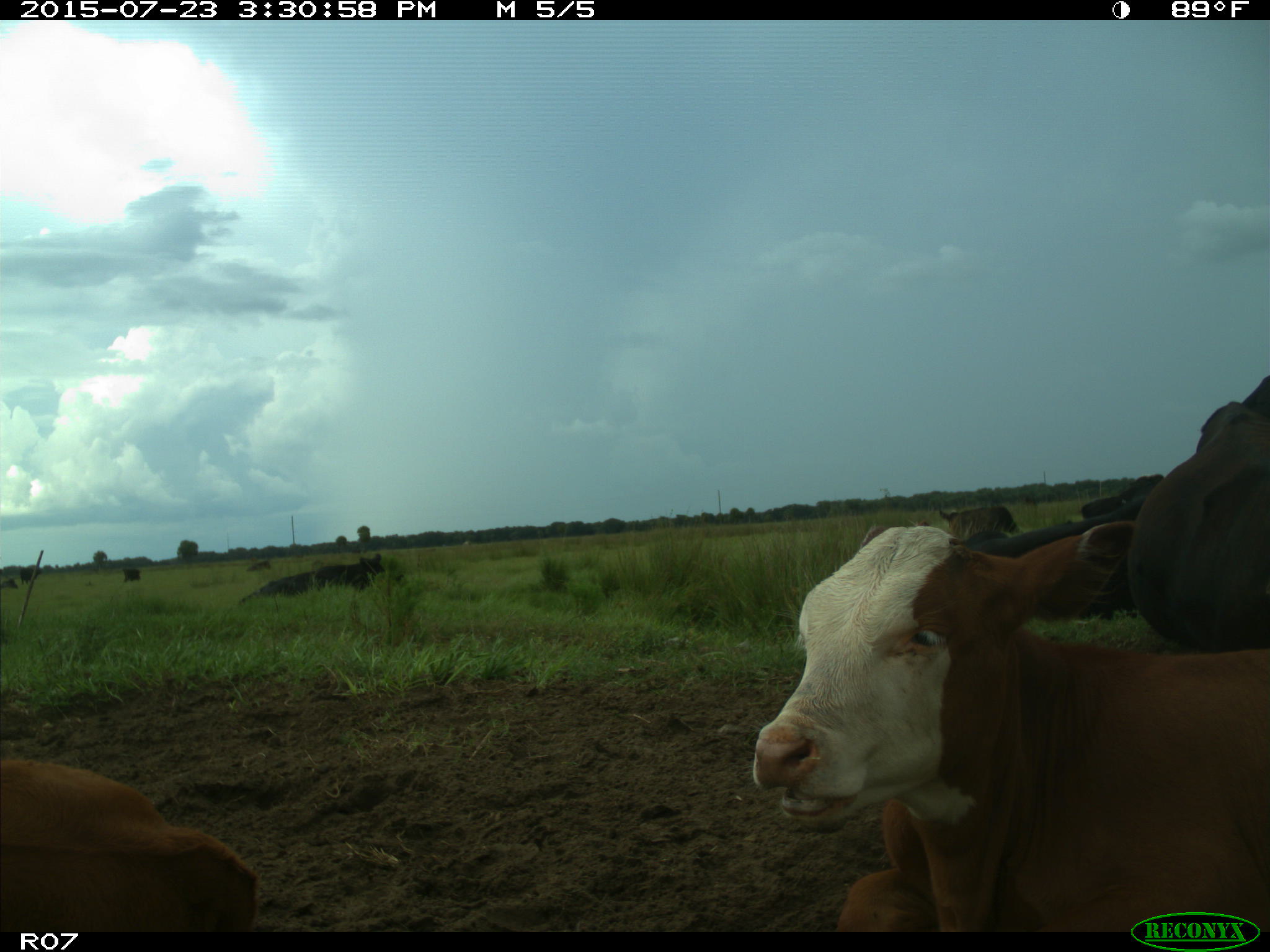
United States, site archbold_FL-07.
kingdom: Animalia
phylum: Chordata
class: Mammalia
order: Artiodactyla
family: Bovidae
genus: Bos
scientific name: Bos taurus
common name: domestic cow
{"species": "Bos taurus (domestic cow)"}